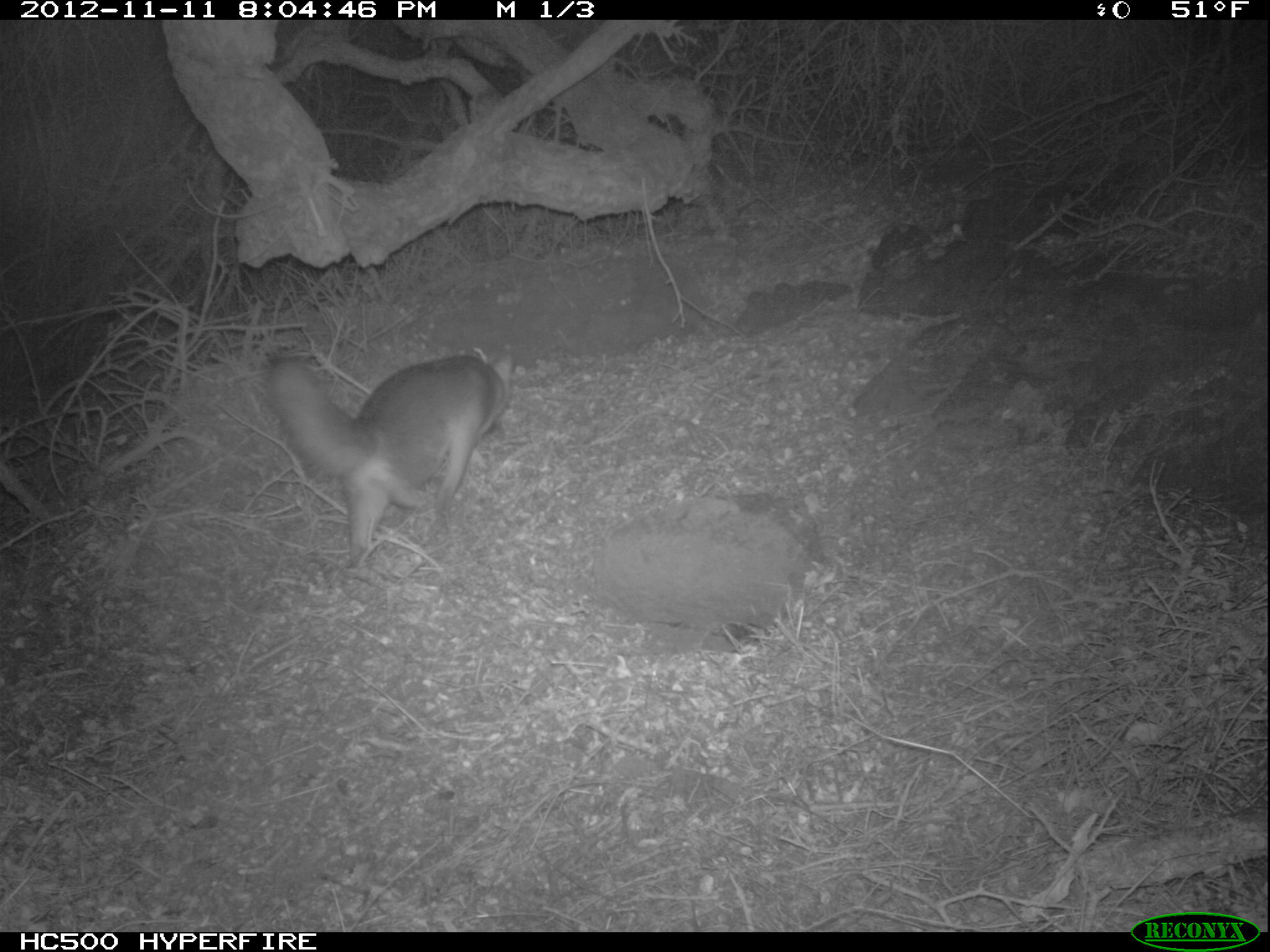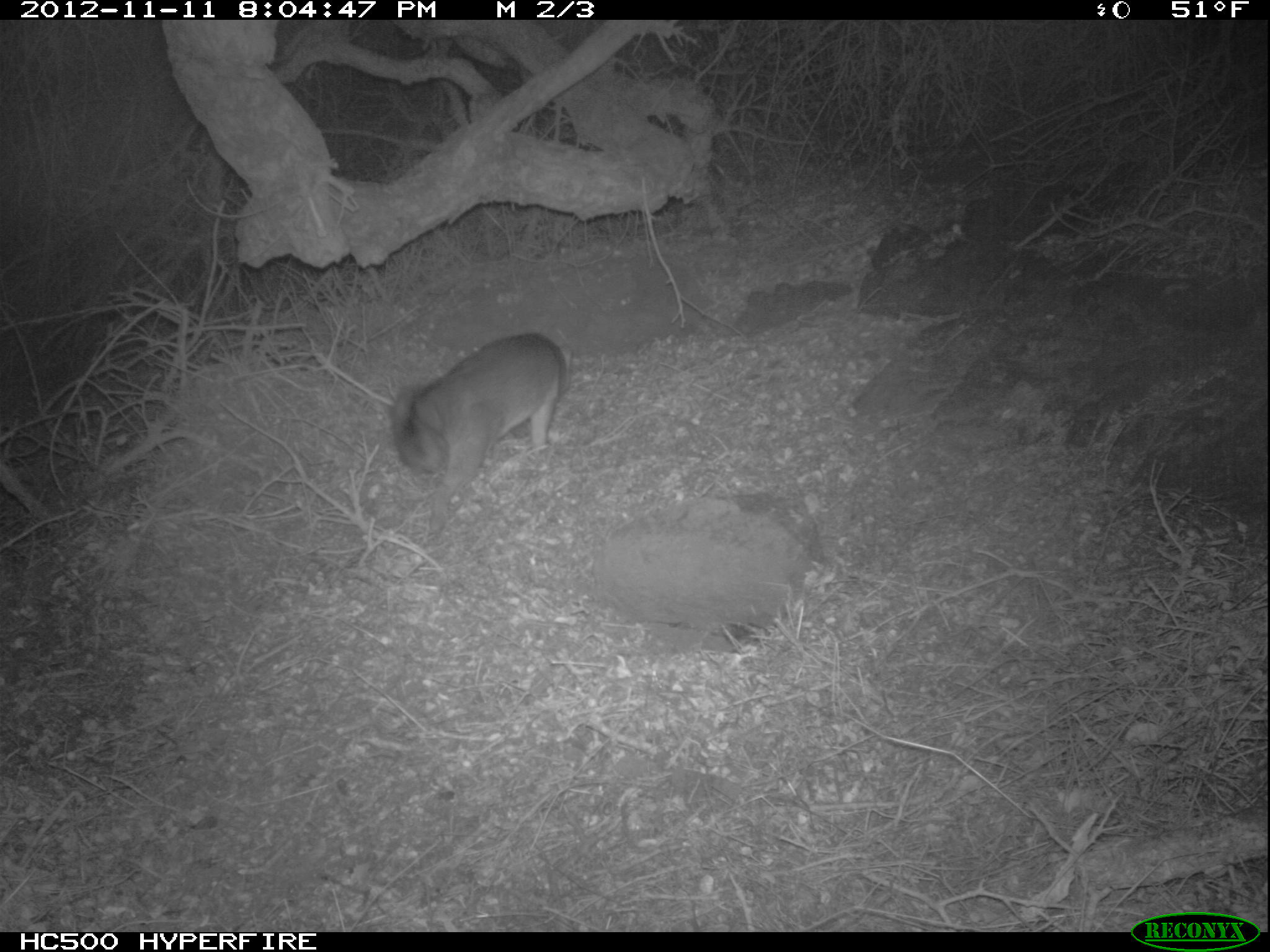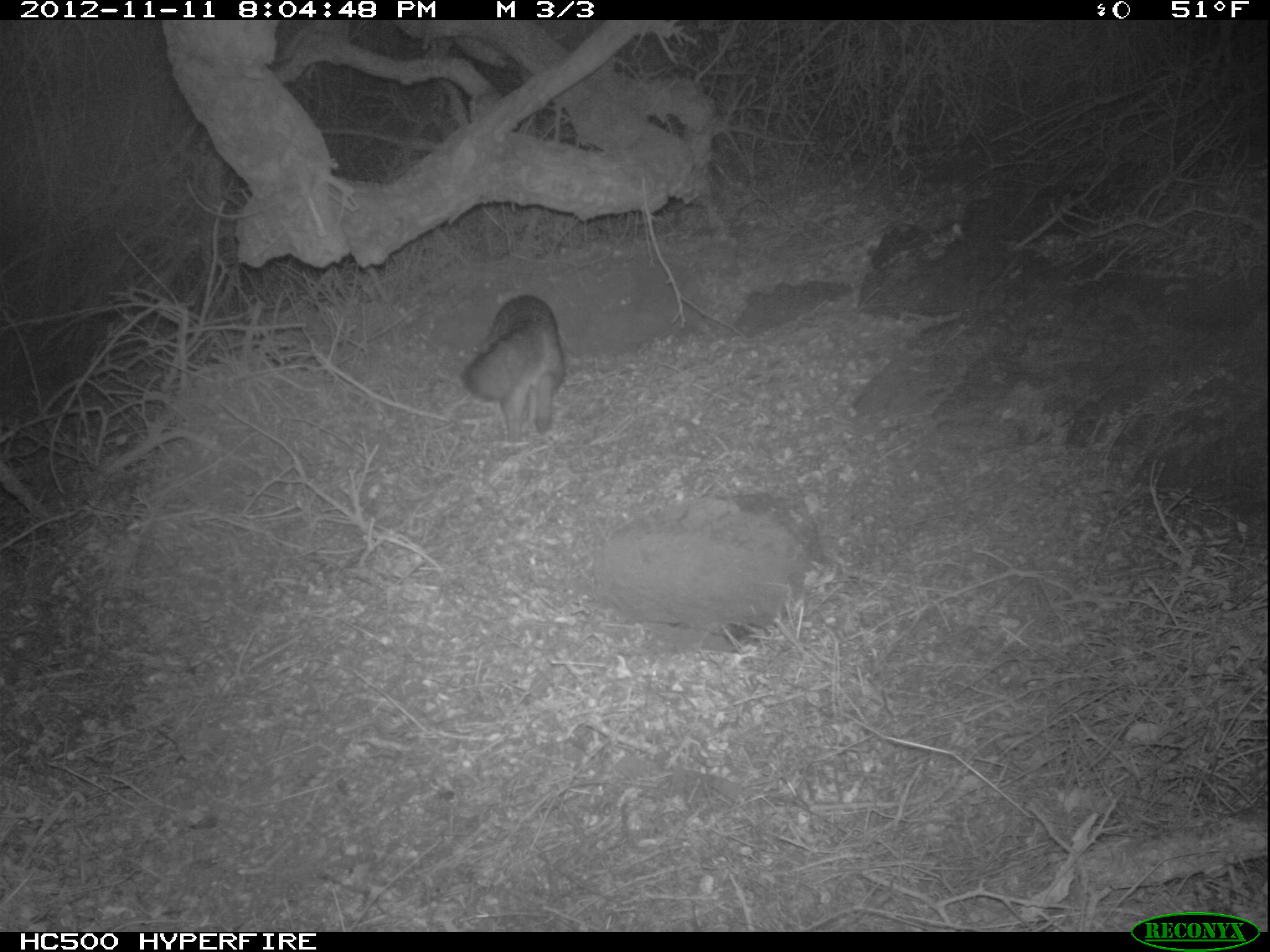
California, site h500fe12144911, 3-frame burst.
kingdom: Animalia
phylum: Chordata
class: Mammalia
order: Carnivora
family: Canidae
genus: Urocyon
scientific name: Urocyon littoralis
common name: island fox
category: fox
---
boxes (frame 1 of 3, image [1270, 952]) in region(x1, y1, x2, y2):
fox: region(266, 354, 513, 581)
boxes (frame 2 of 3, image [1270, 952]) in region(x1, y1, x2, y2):
fox: region(393, 324, 571, 532)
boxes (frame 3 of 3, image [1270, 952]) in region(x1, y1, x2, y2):
fox: region(460, 294, 564, 445)